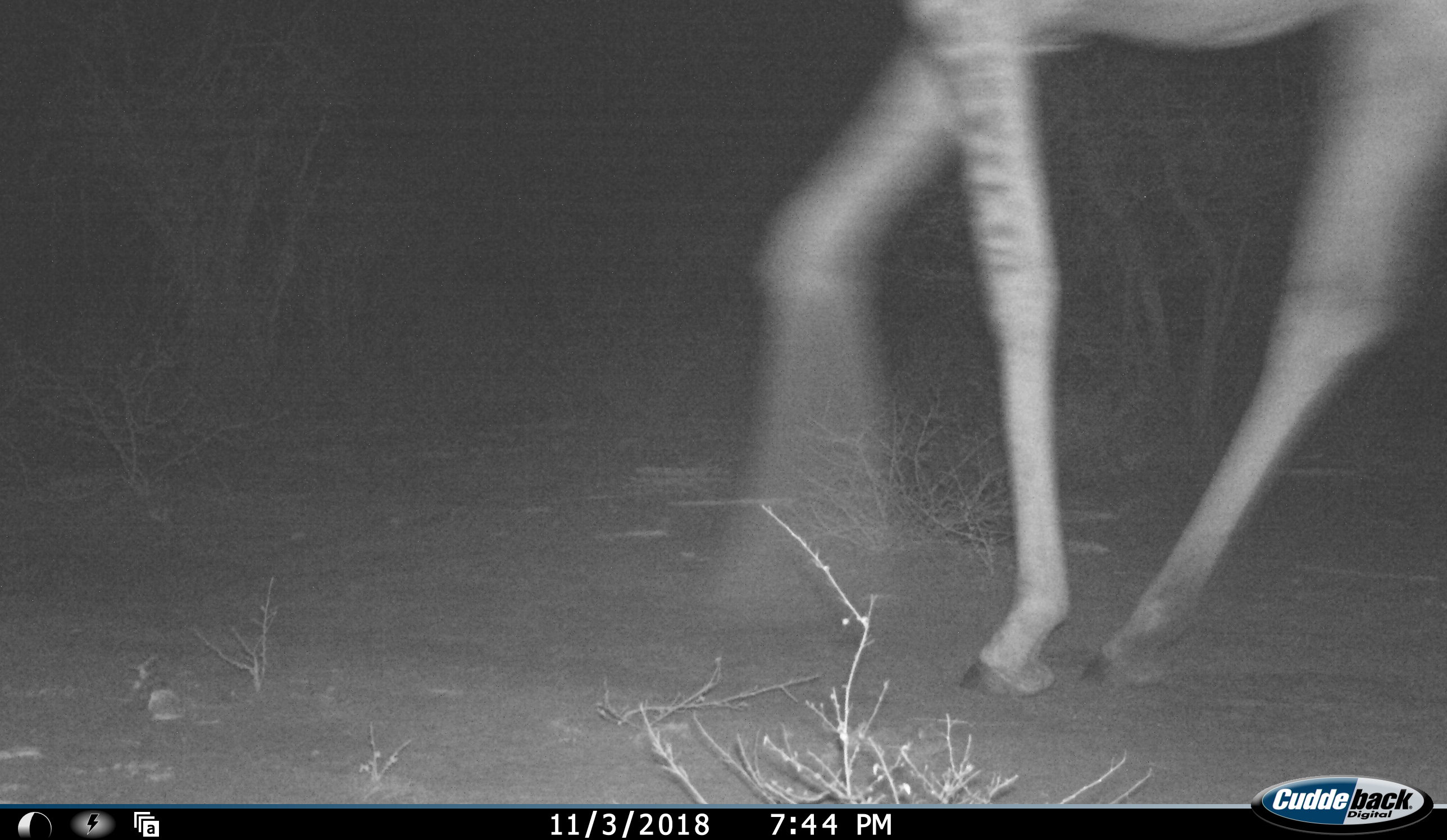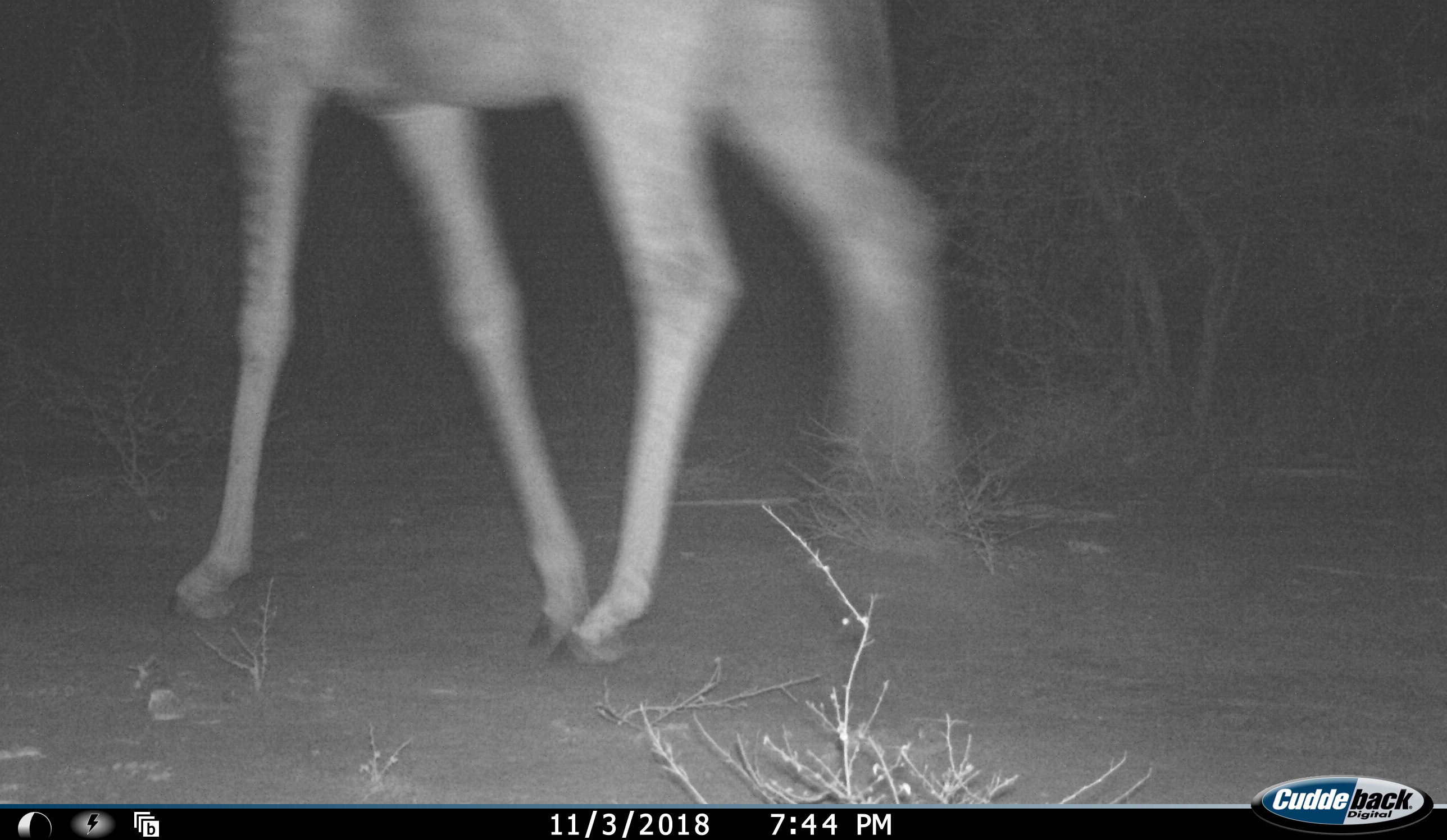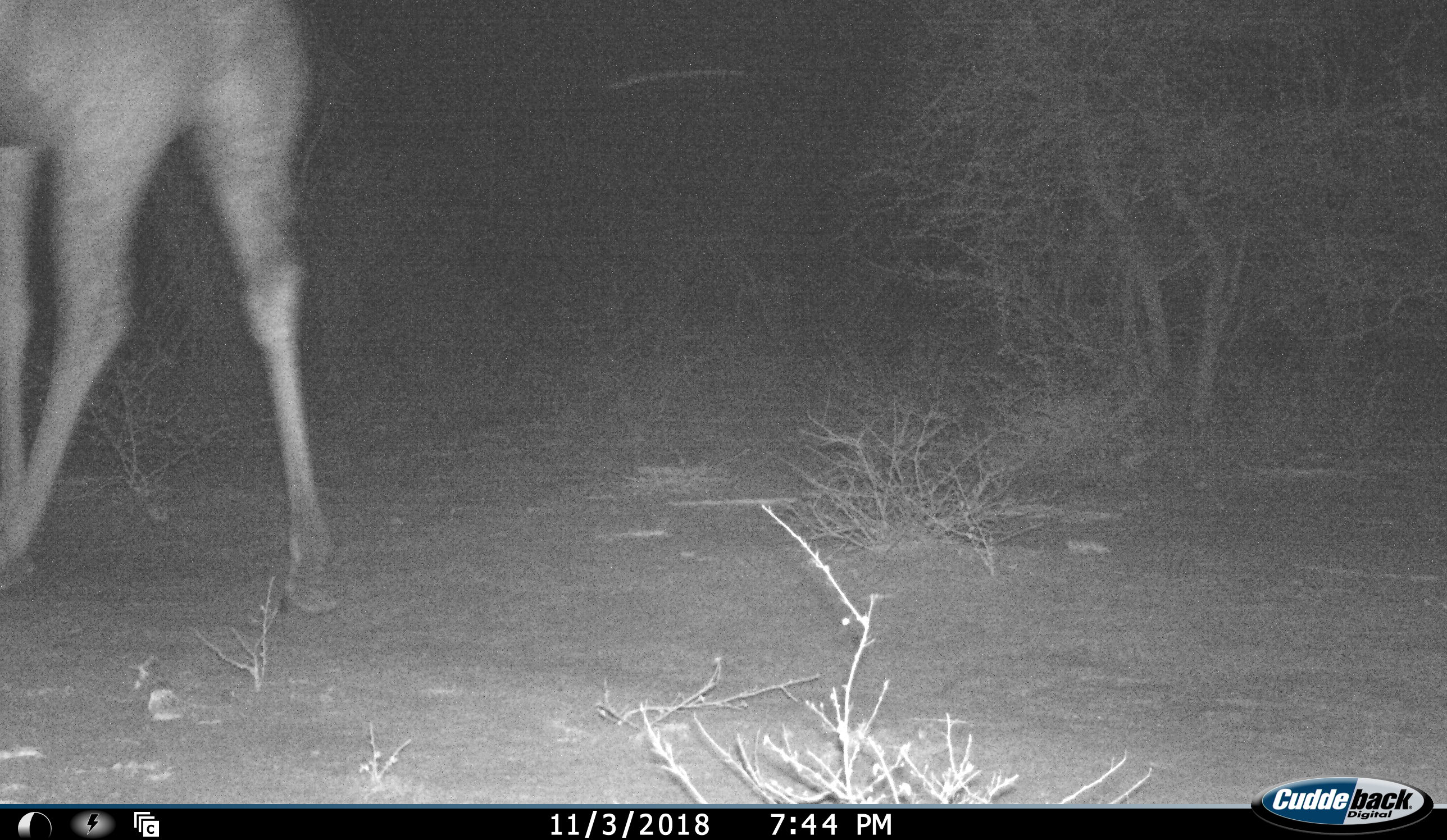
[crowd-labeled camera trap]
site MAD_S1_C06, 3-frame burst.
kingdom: Animalia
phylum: Chordata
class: Mammalia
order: Artiodactyla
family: Giraffidae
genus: Giraffa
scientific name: Giraffa camelopardalis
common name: giraffe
Giraffe (Giraffa camelopardalis), count 1. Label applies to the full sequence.